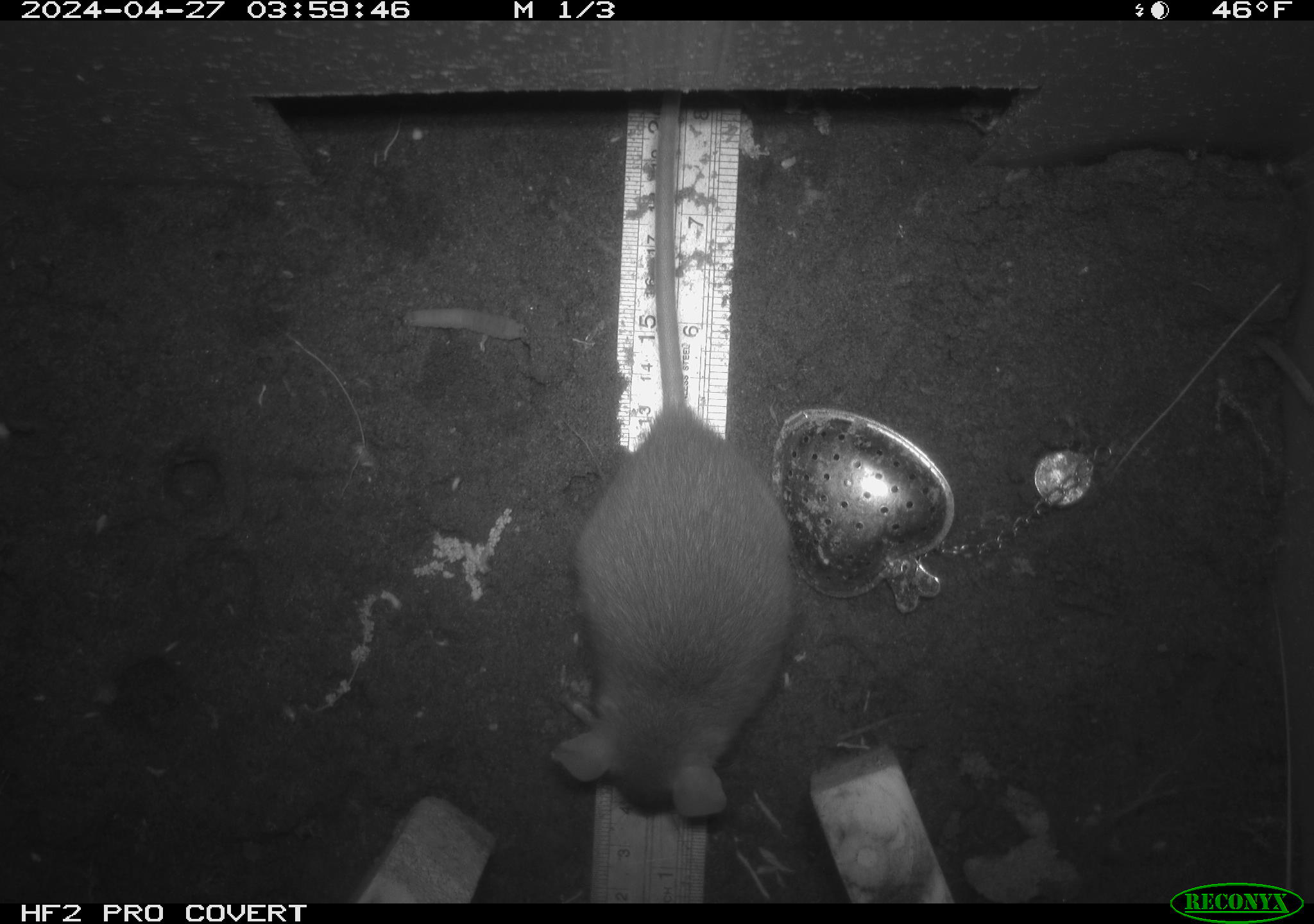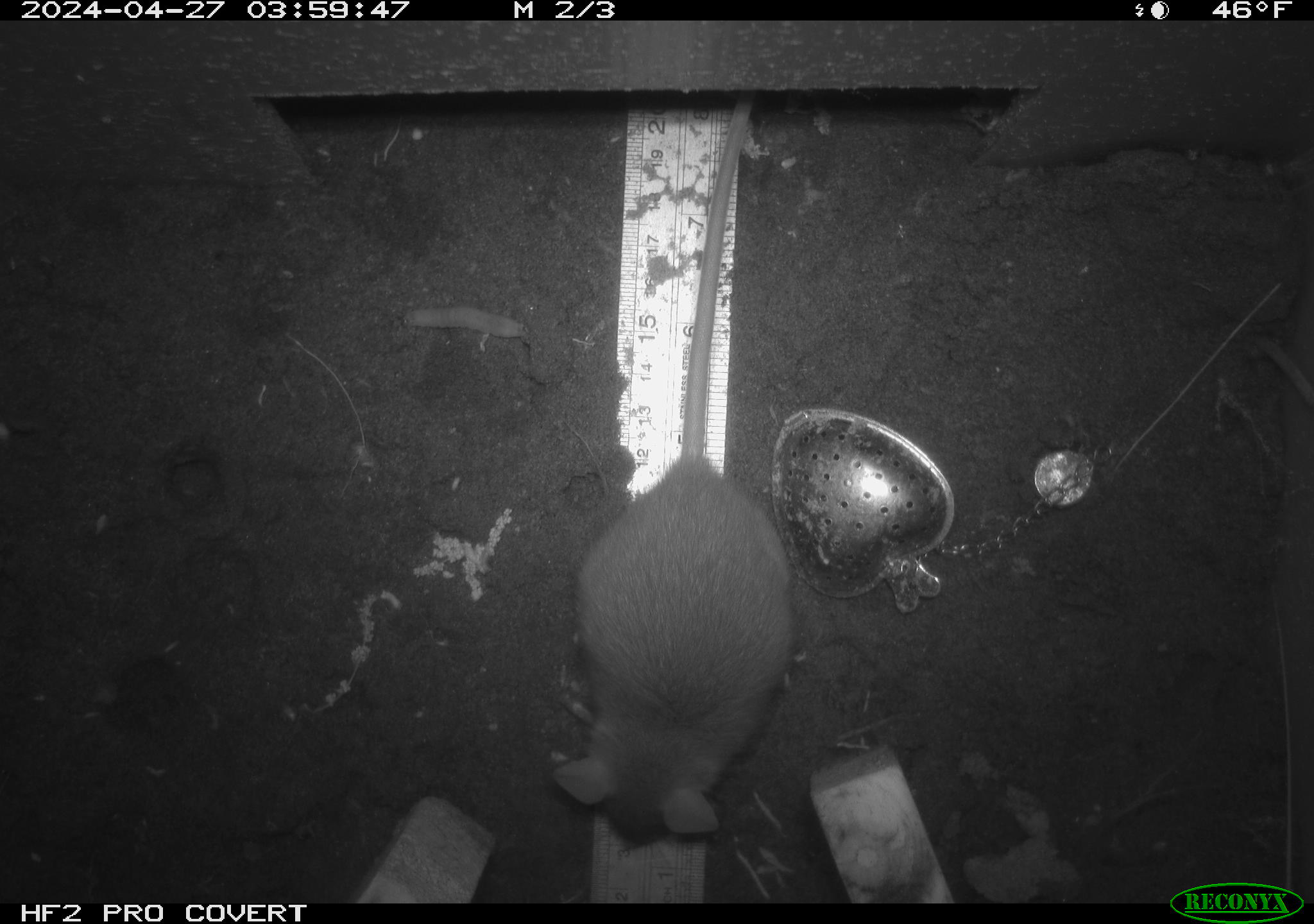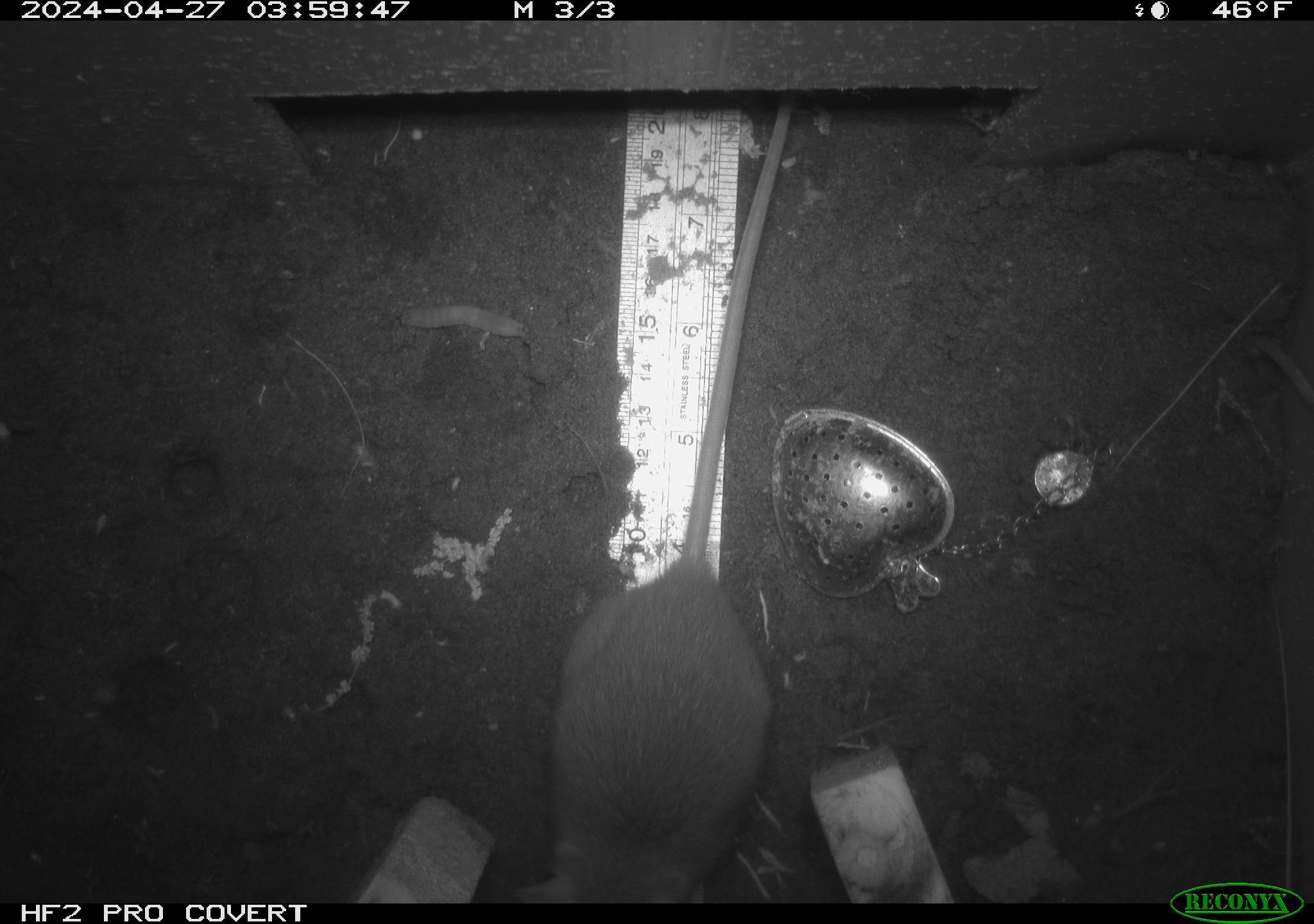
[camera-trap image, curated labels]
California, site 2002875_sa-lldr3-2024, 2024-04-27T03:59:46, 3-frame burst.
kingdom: Animalia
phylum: Chordata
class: Mammalia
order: Rodentia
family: Muridae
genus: Rattus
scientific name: Rattus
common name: rat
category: rattus species